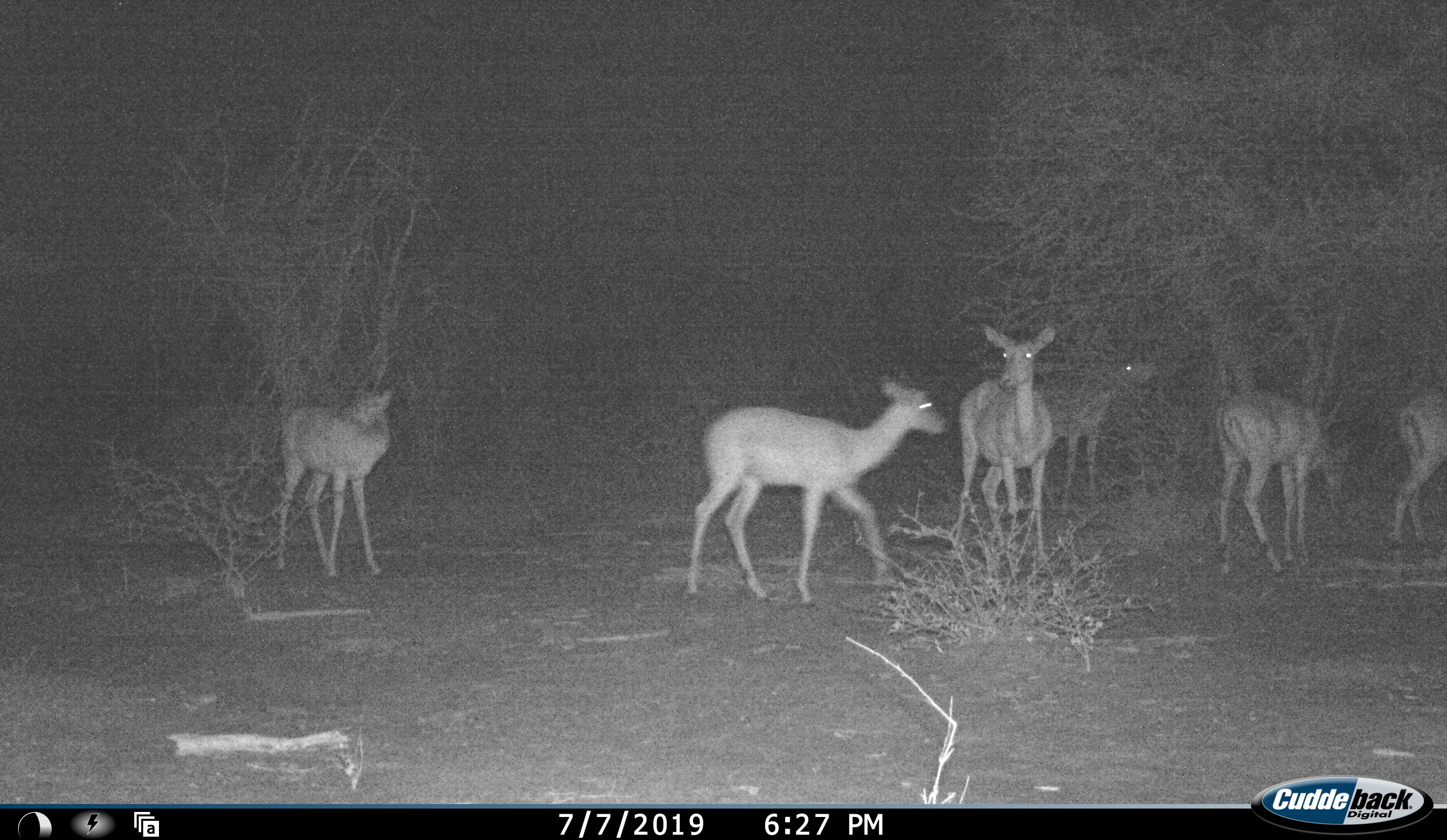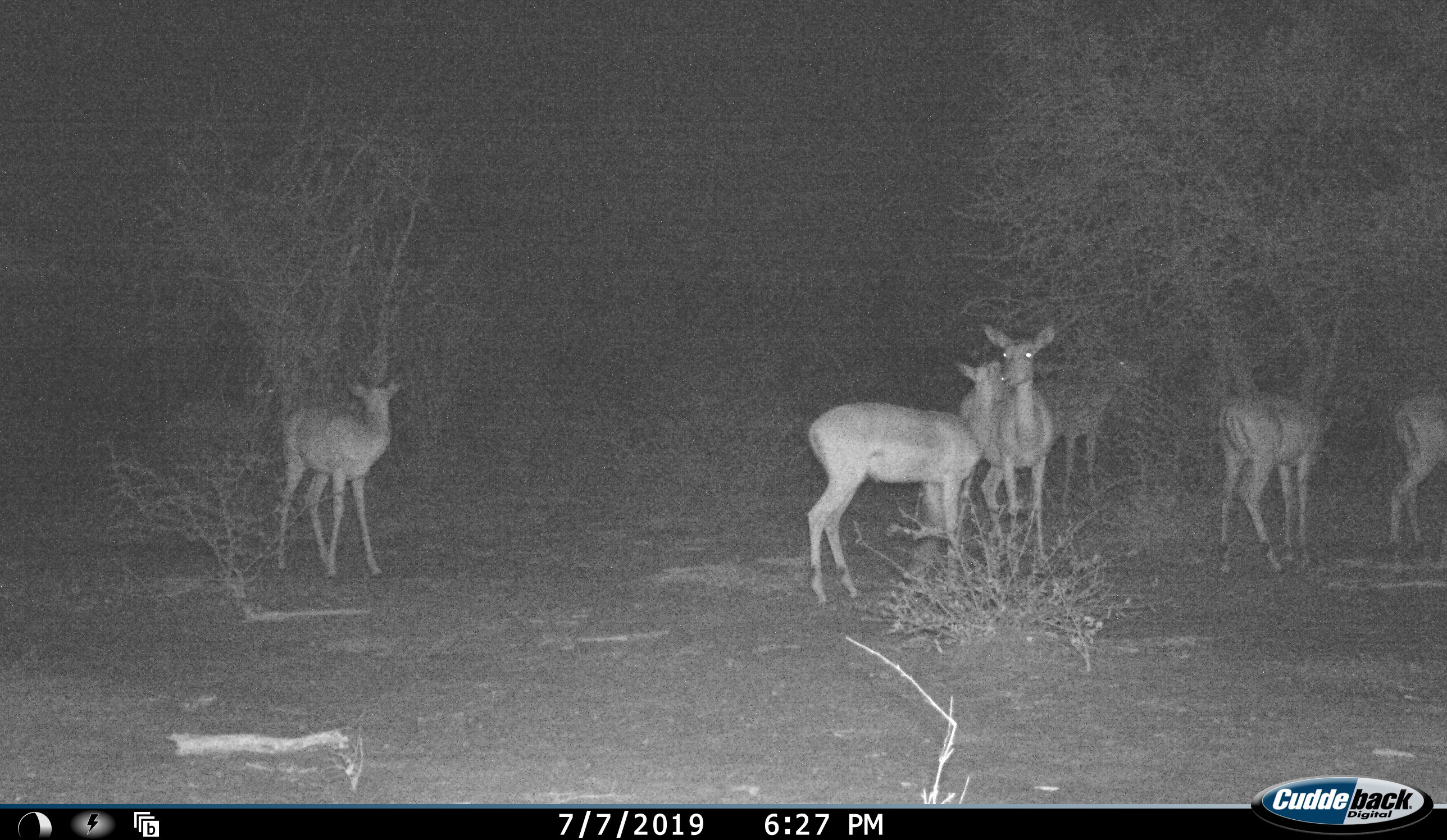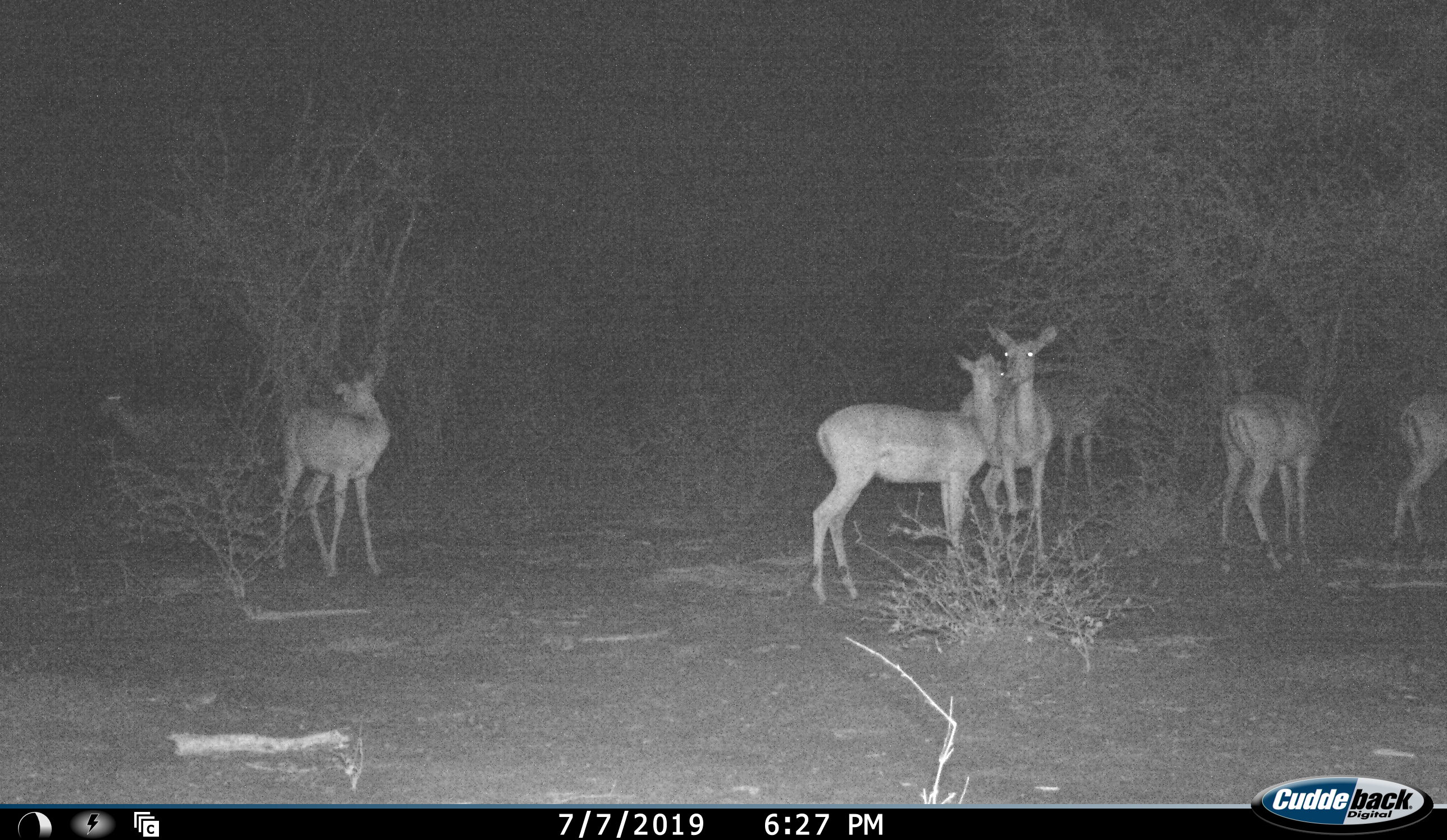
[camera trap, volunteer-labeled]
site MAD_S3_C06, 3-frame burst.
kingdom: Animalia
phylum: Chordata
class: Mammalia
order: Artiodactyla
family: Bovidae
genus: Aepyceros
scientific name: Aepyceros melampus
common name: impala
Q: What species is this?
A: Impala (Aepyceros melampus).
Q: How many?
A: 6.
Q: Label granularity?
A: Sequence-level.